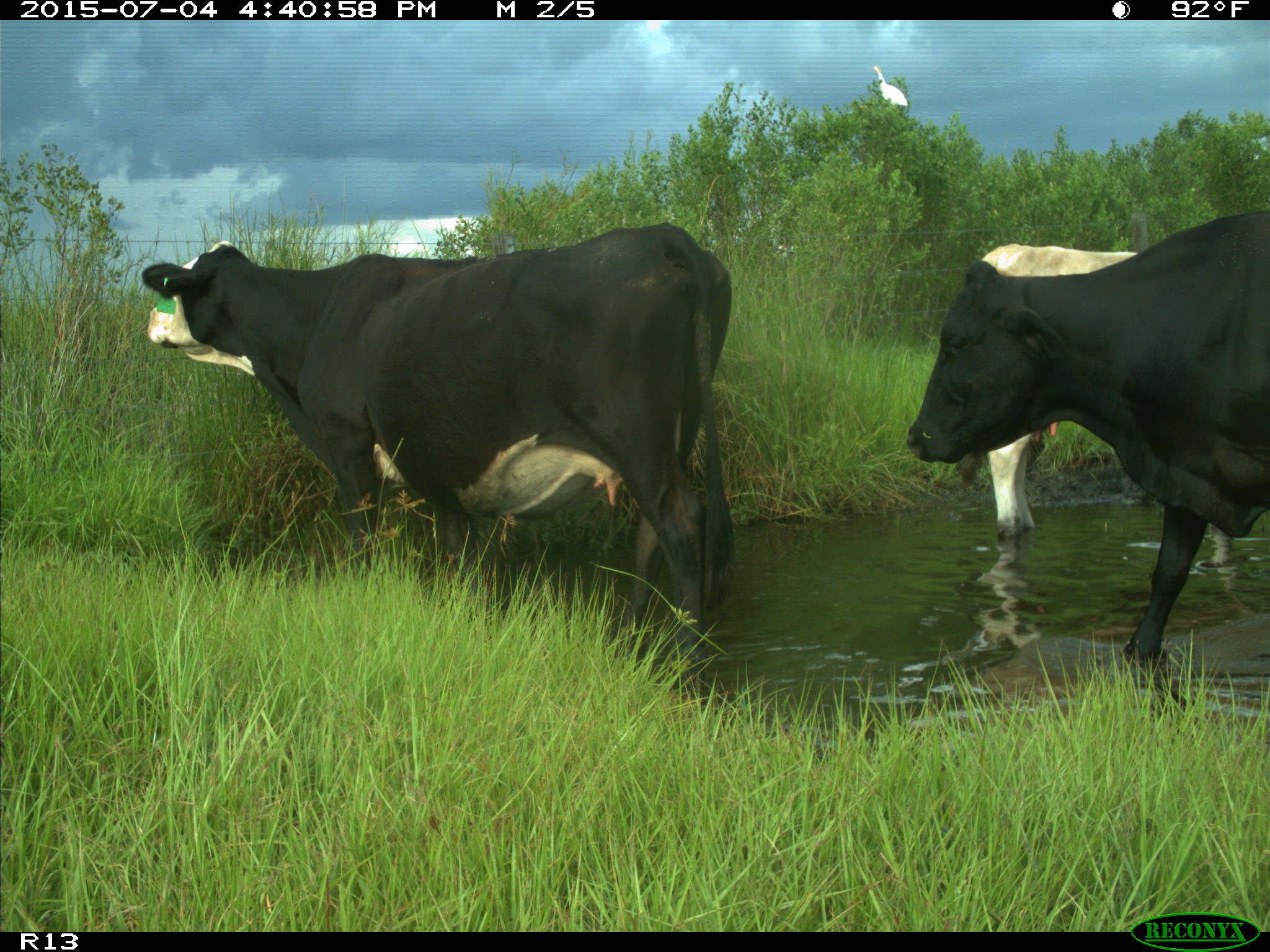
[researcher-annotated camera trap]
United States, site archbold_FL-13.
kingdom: Animalia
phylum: Chordata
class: Mammalia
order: Artiodactyla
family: Bovidae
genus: Bos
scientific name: Bos taurus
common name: domestic cow